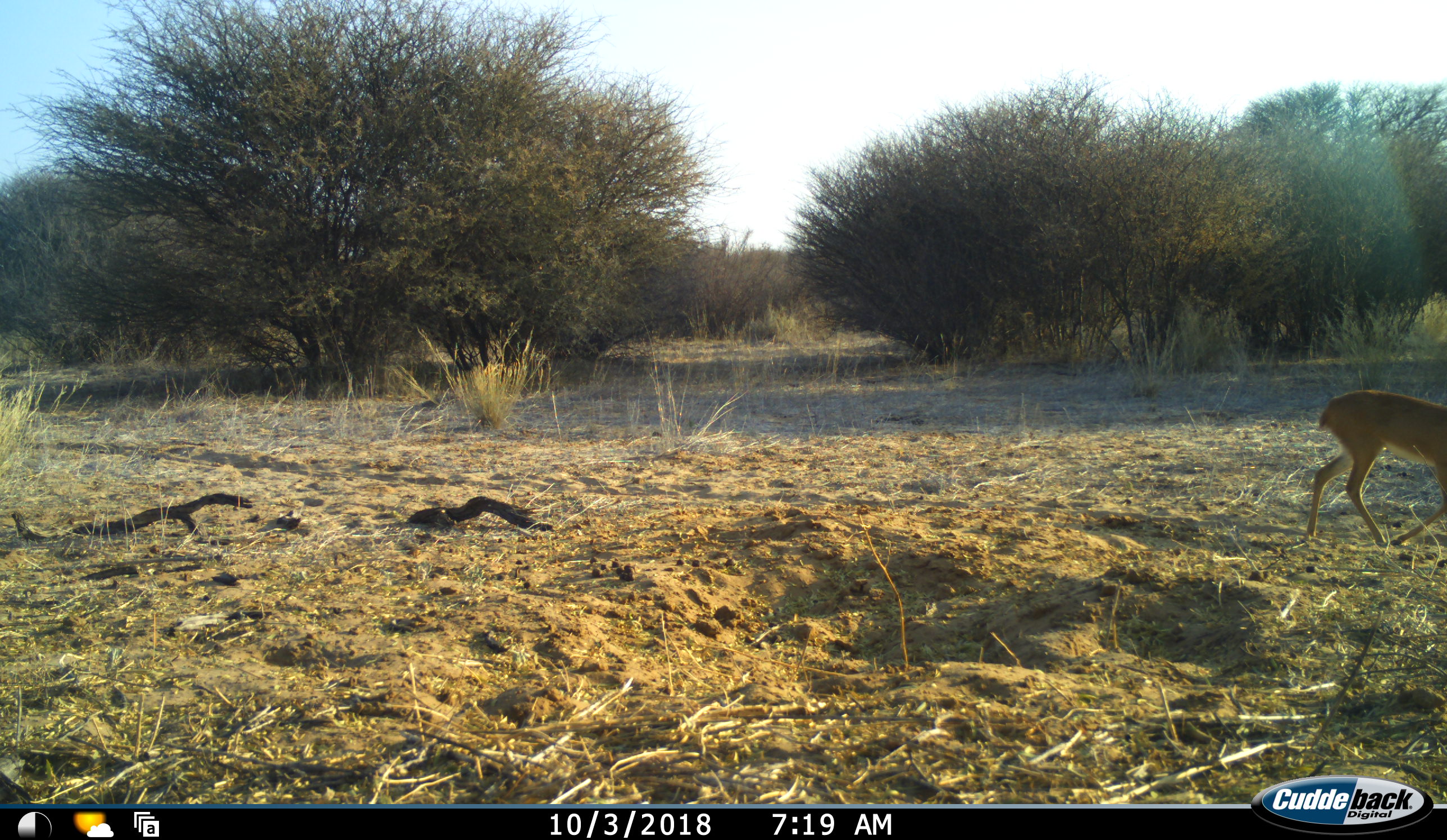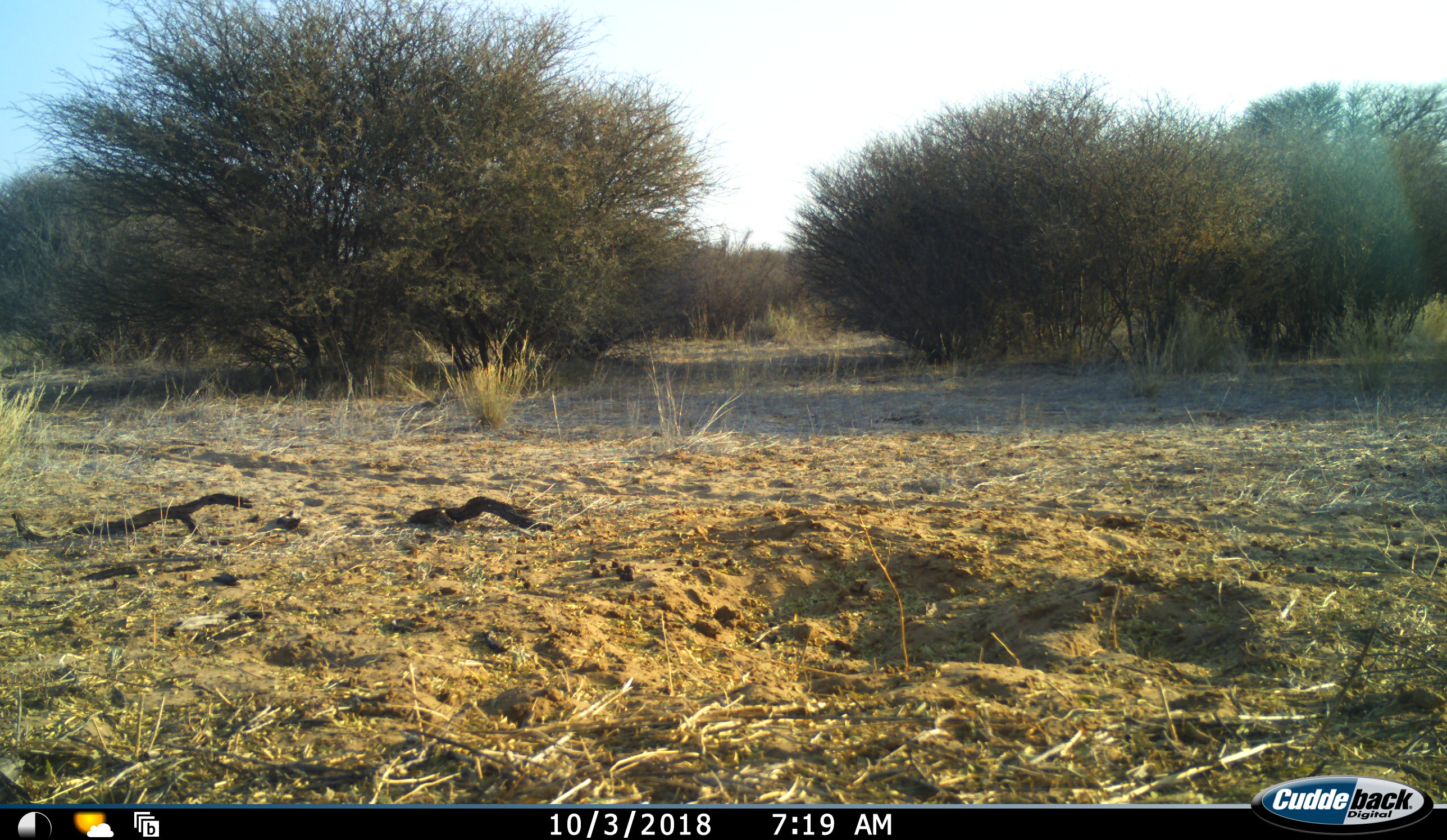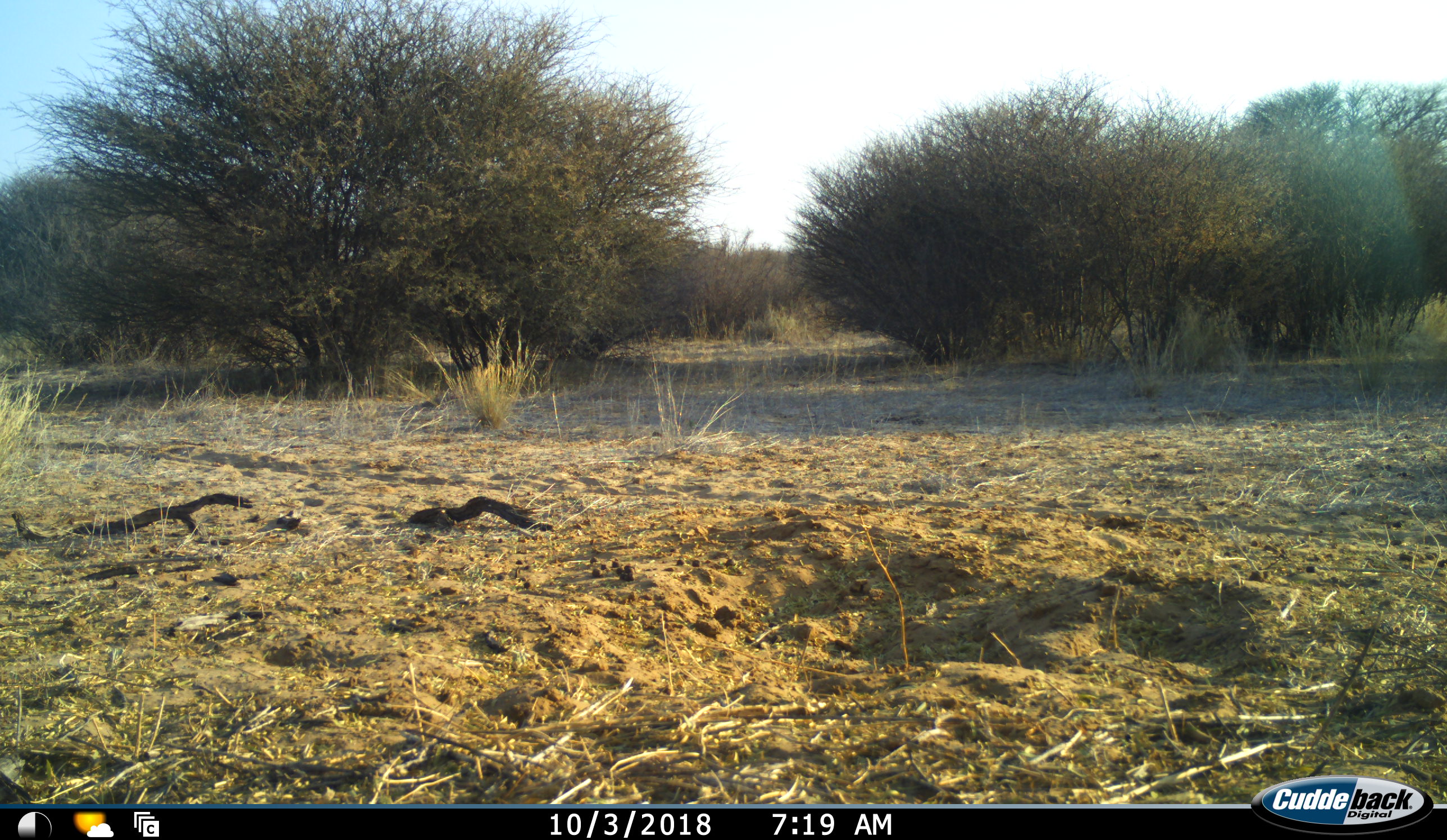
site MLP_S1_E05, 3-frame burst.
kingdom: Animalia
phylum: Chordata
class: Mammalia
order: Artiodactyla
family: Bovidae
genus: Raphicerus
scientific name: Raphicerus campestris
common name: steenbok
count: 1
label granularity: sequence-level